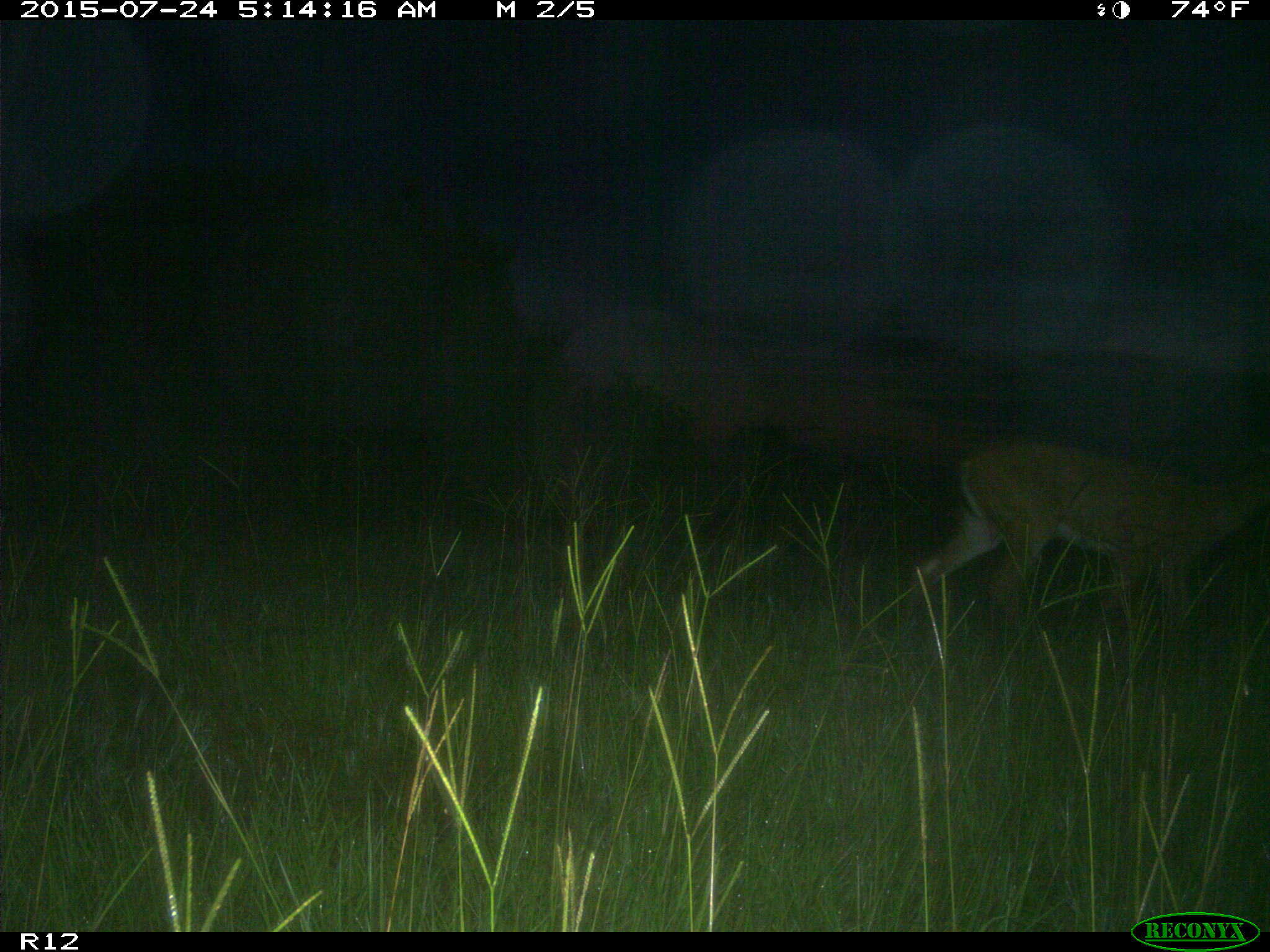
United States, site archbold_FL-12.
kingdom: Animalia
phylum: Chordata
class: Mammalia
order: Artiodactyla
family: Cervidae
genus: Odocoileus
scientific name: Odocoileus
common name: deer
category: unidentified deer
Unidentified deer (deer) (Odocoileus).